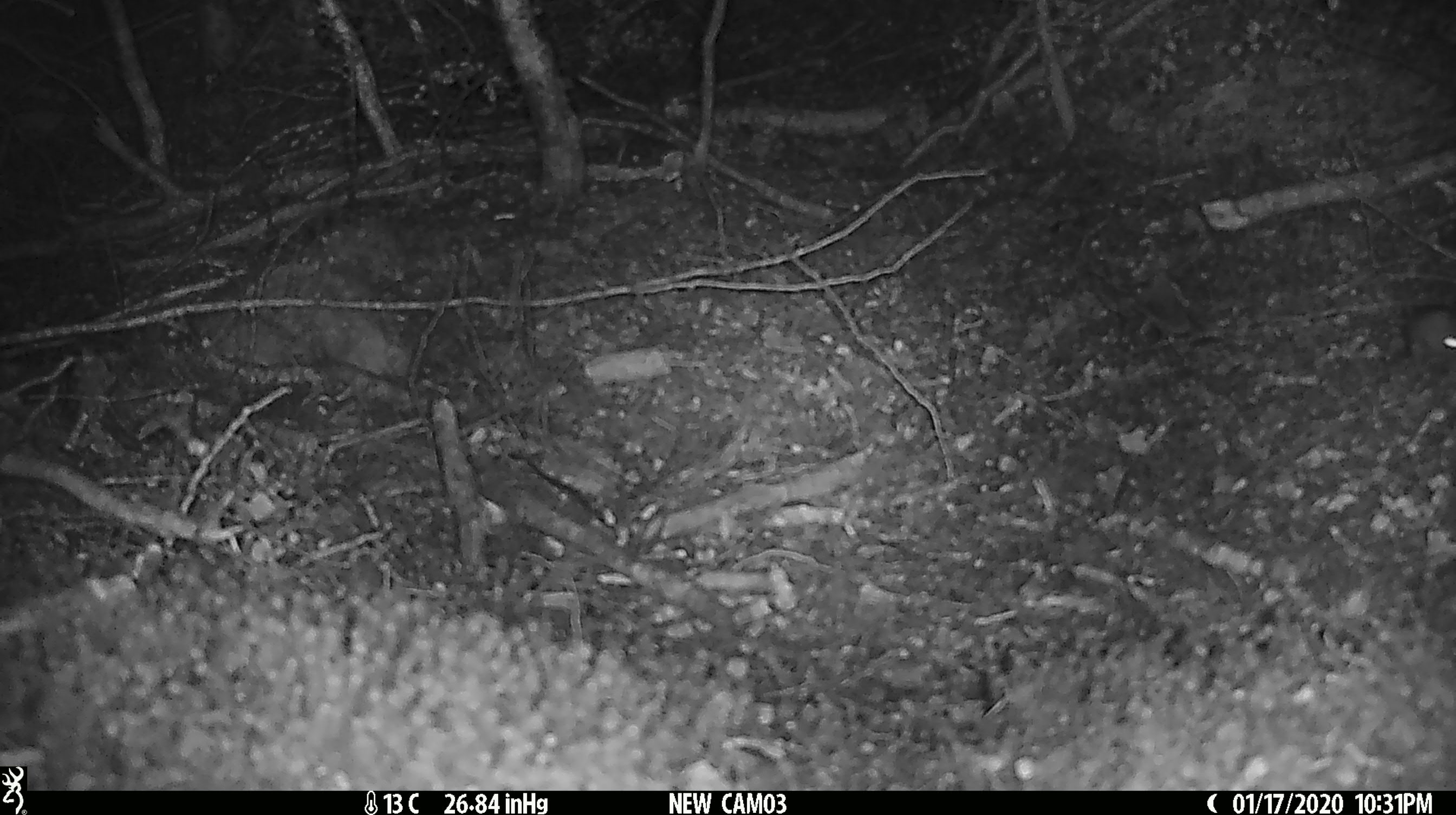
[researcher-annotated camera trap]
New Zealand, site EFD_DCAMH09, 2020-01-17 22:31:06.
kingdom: Animalia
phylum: Chordata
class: Mammalia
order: Rodentia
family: Muridae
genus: Mus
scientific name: Mus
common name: mouse